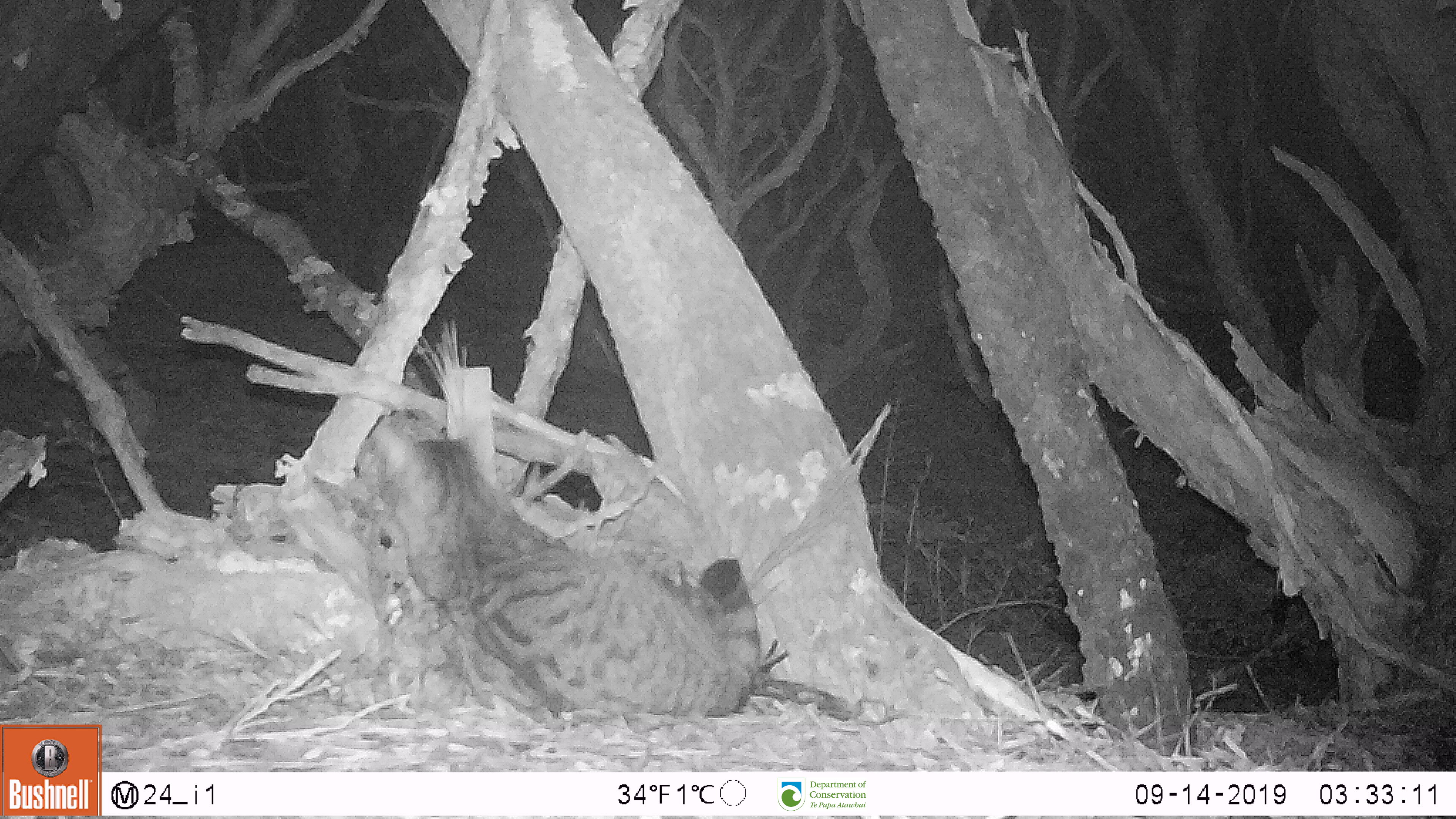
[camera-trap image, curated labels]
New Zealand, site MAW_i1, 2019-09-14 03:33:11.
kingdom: Animalia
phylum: Chordata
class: Mammalia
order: Carnivora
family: Felidae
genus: Felis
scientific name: Felis catus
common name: domestic cat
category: cat